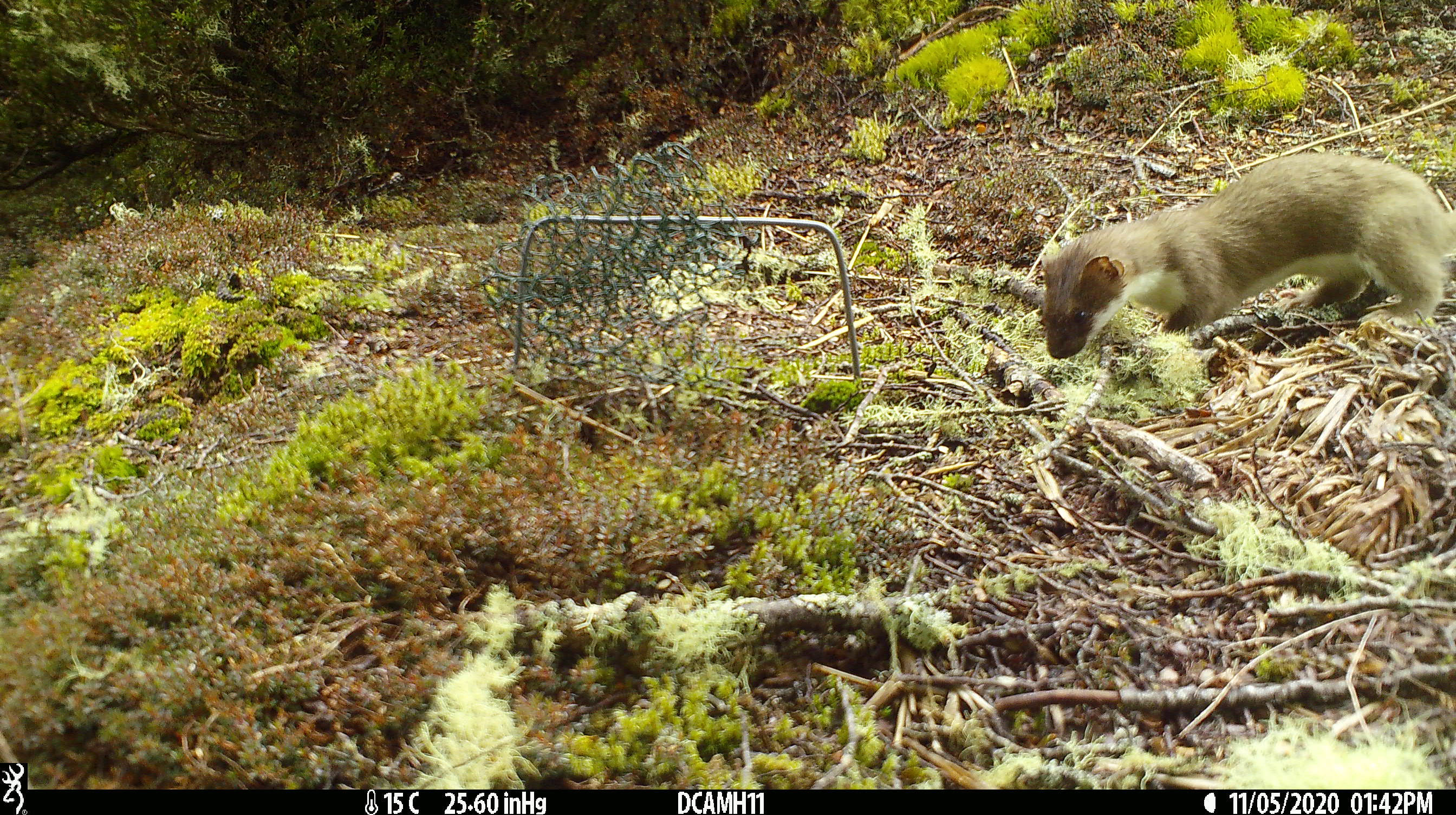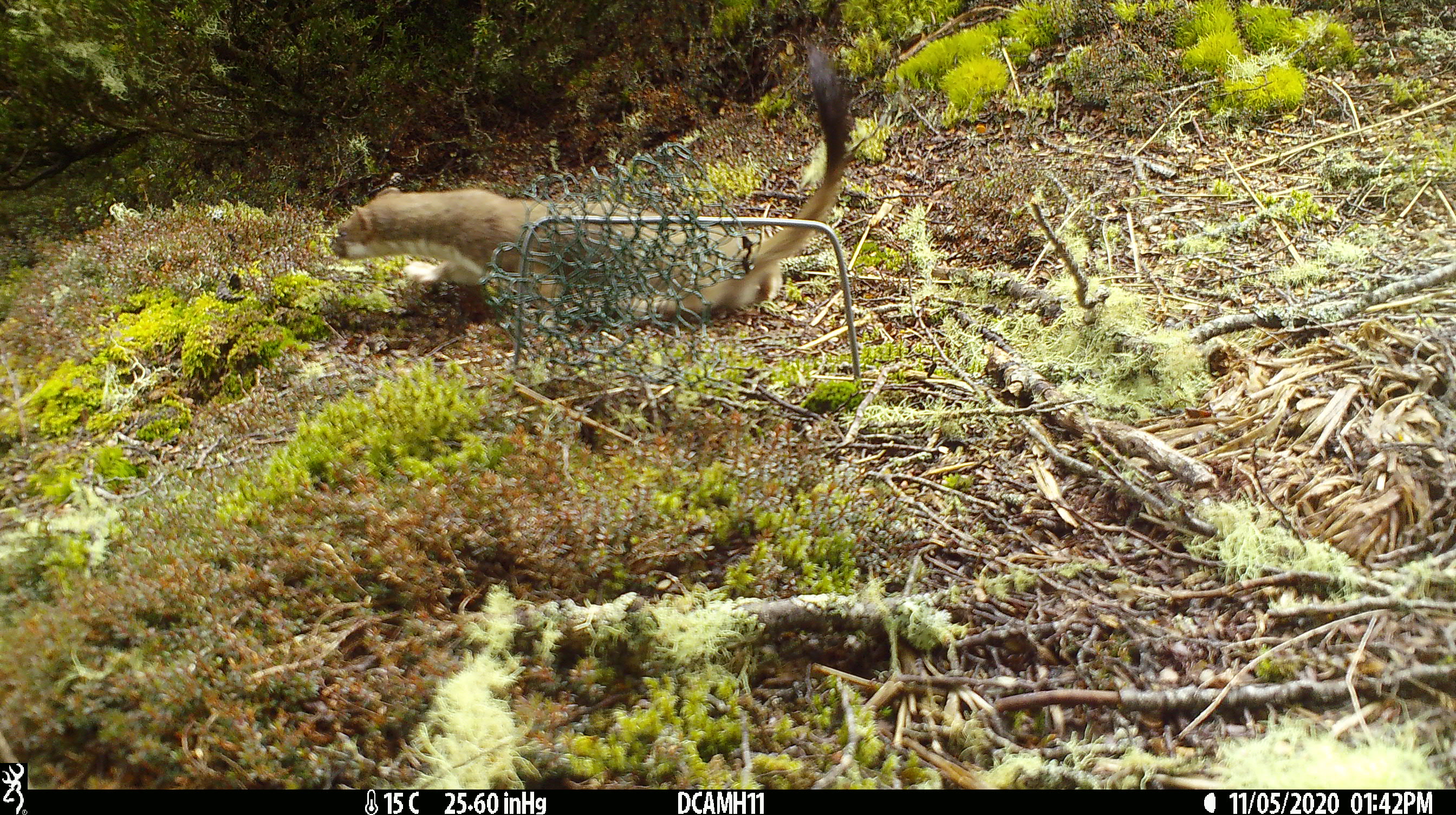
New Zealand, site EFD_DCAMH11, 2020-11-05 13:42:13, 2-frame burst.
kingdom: Animalia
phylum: Chordata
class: Mammalia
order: Carnivora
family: Mustelidae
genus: Mustela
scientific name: Mustela erminea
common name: stoat